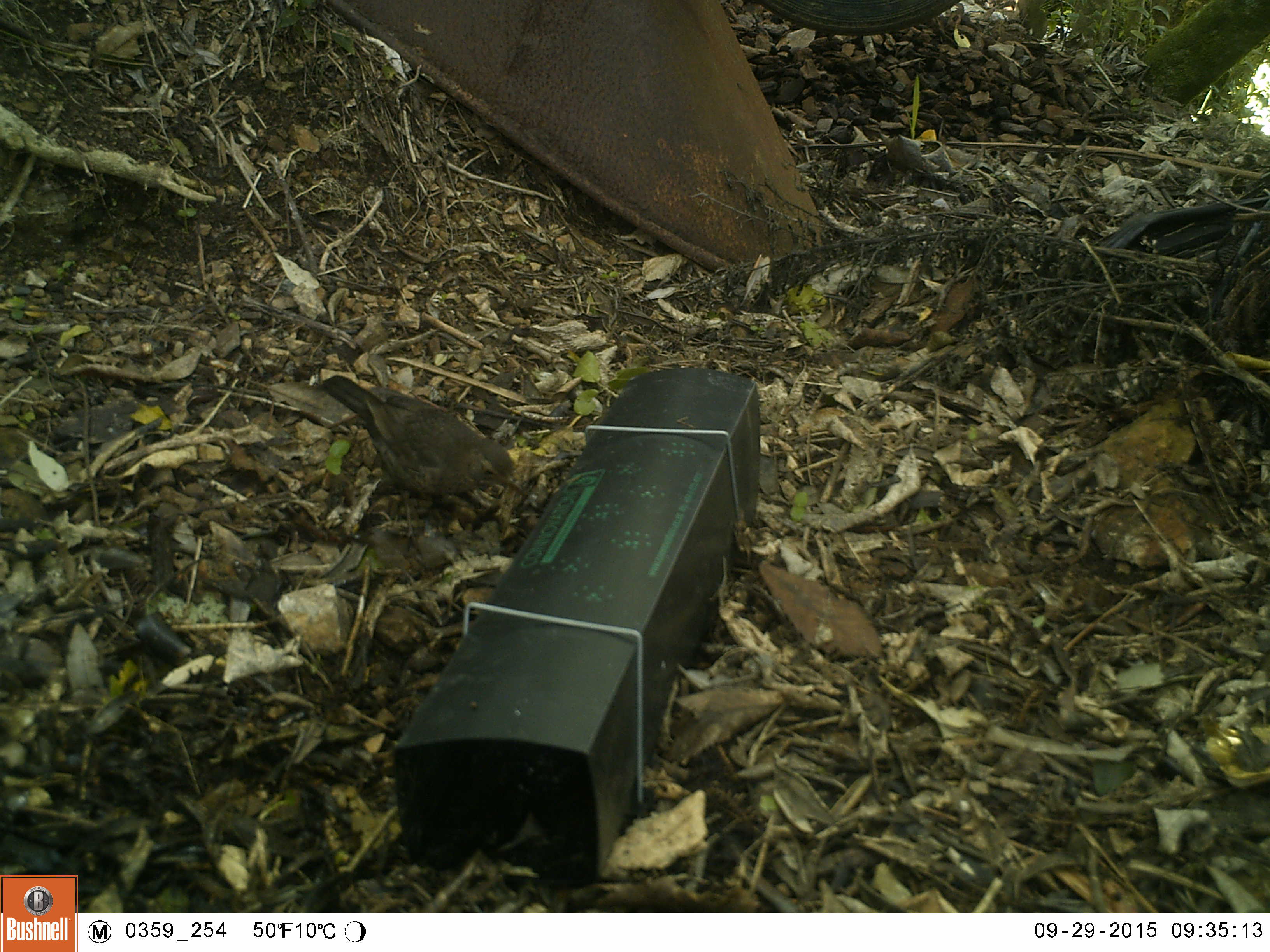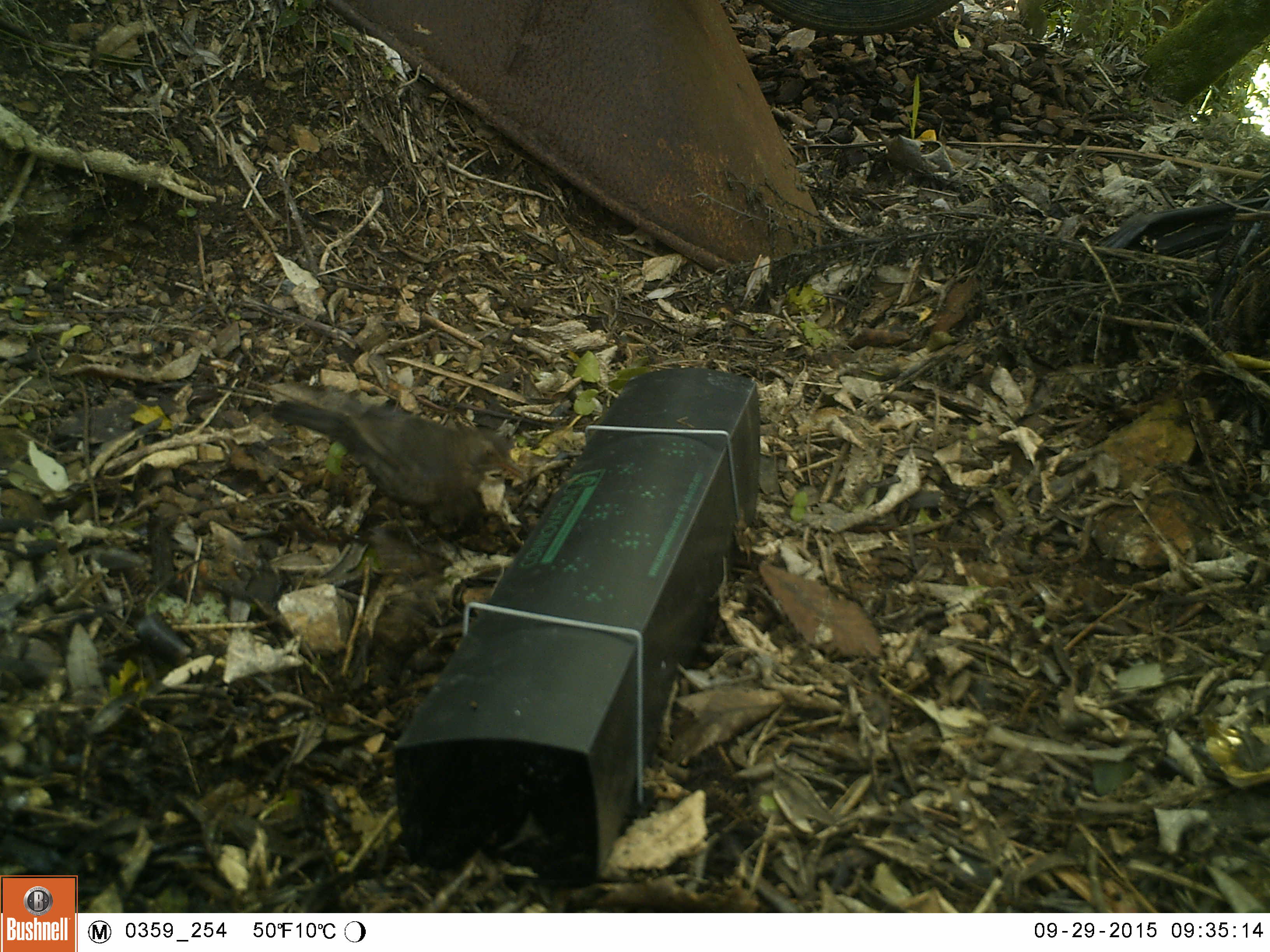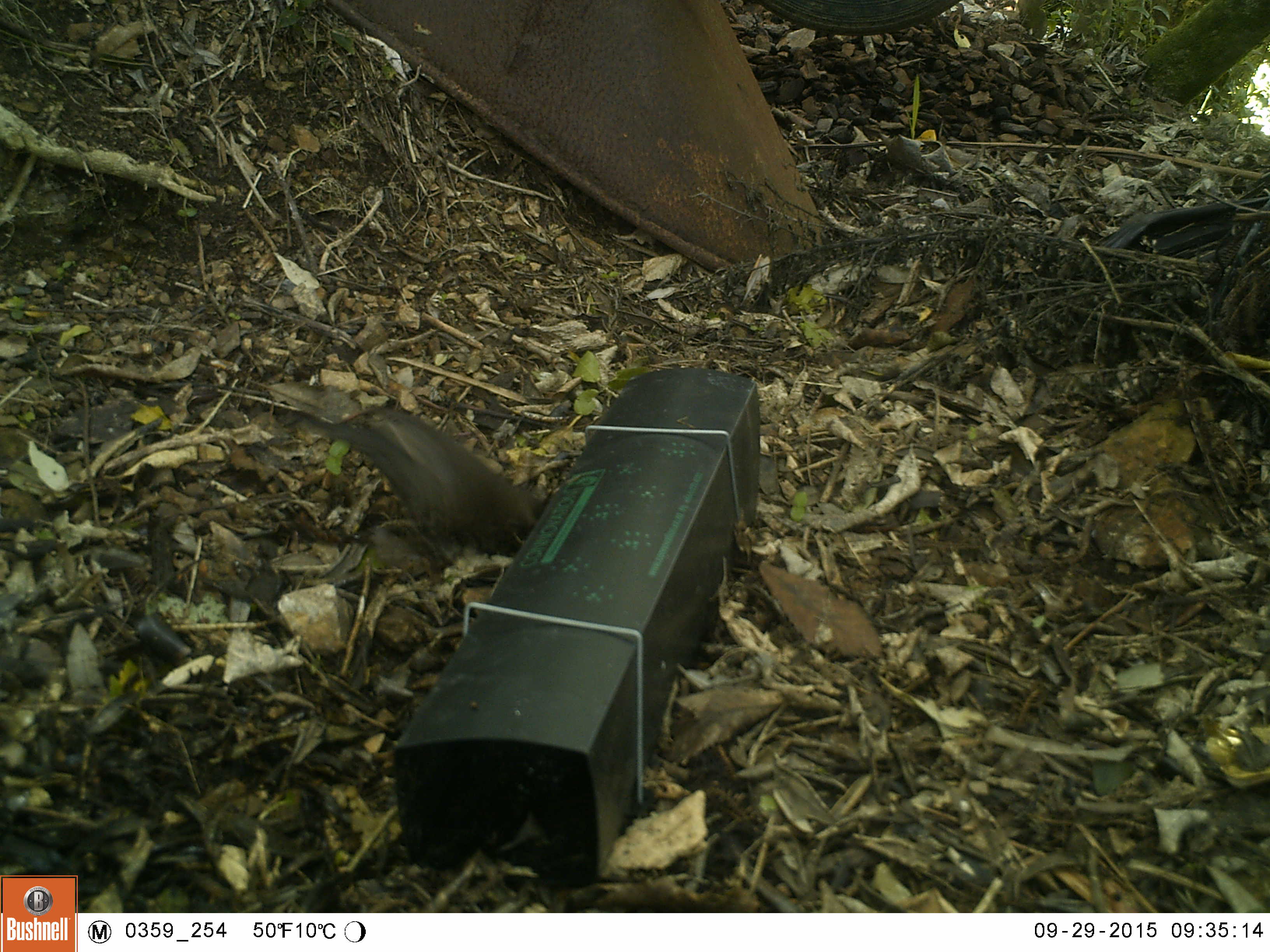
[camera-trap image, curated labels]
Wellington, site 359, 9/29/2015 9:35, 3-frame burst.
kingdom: Animalia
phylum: Chordata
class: Aves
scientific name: Aves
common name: bird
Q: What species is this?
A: Bird (Aves).